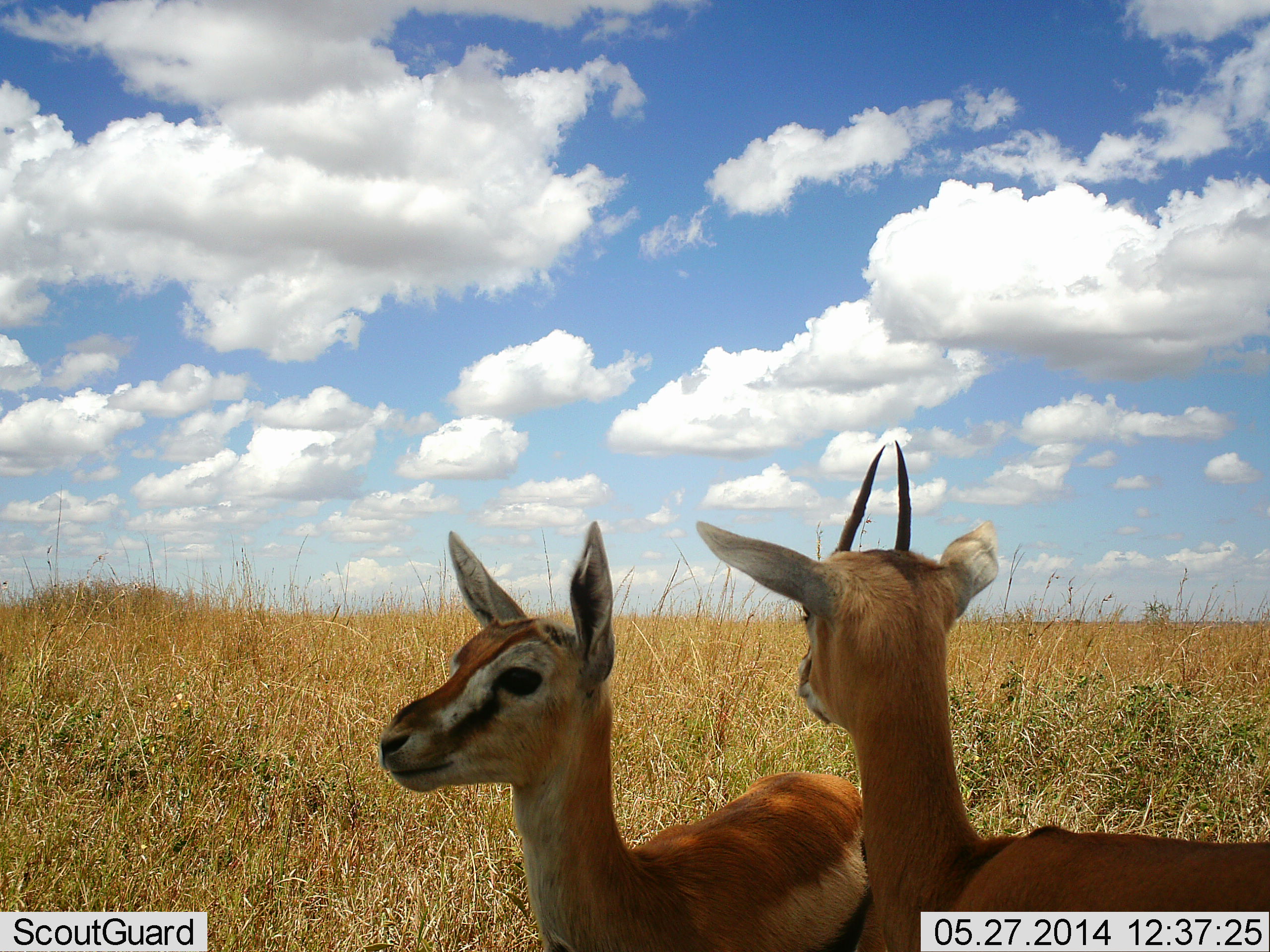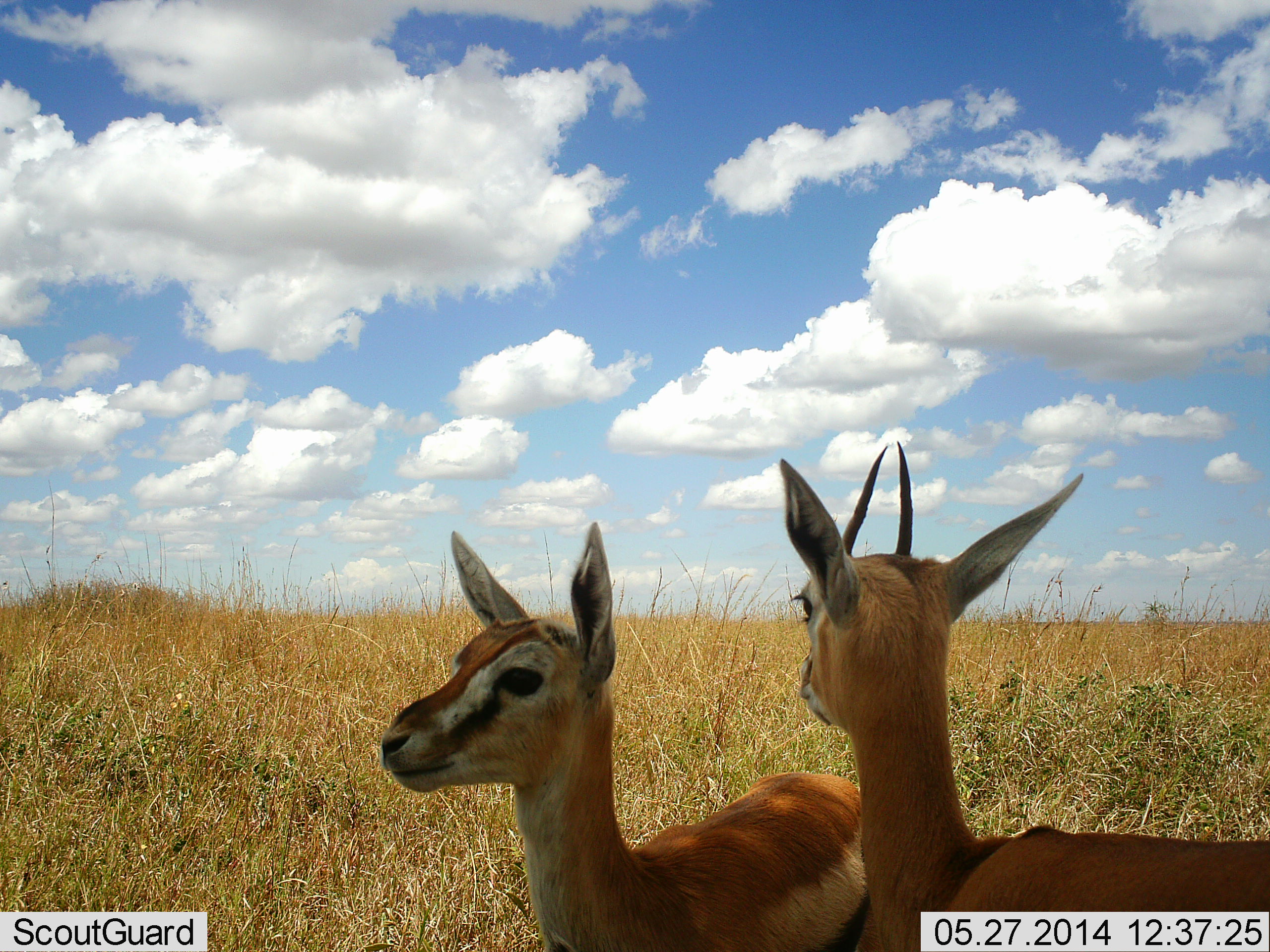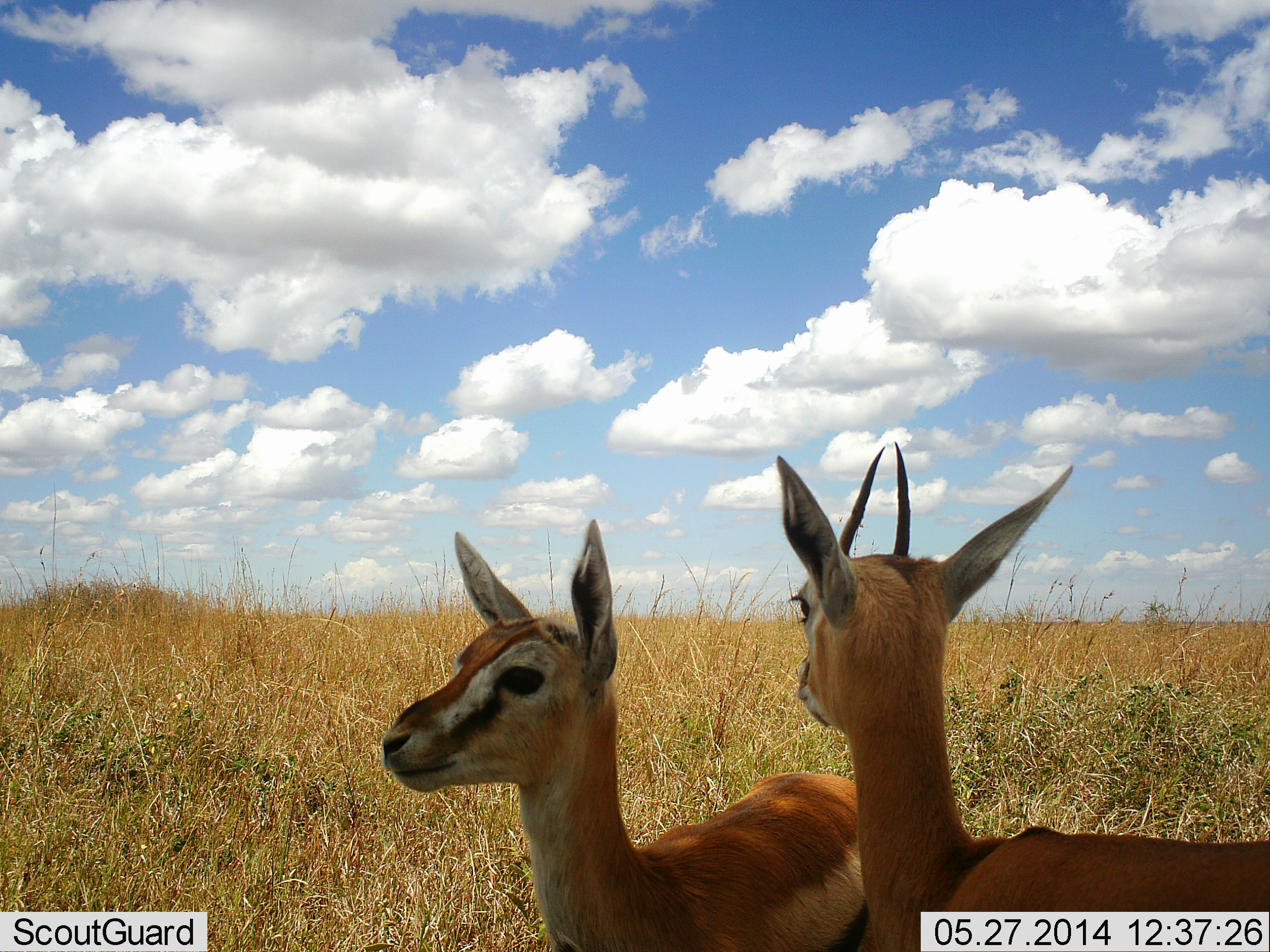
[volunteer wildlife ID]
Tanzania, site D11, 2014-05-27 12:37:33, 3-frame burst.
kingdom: Animalia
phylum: Chordata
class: Mammalia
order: Artiodactyla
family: Bovidae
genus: Eudorcas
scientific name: Eudorcas thomsonii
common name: thomson's gazelle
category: gazellethomsons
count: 2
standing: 100%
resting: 0%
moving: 0%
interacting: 0%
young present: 20%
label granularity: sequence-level